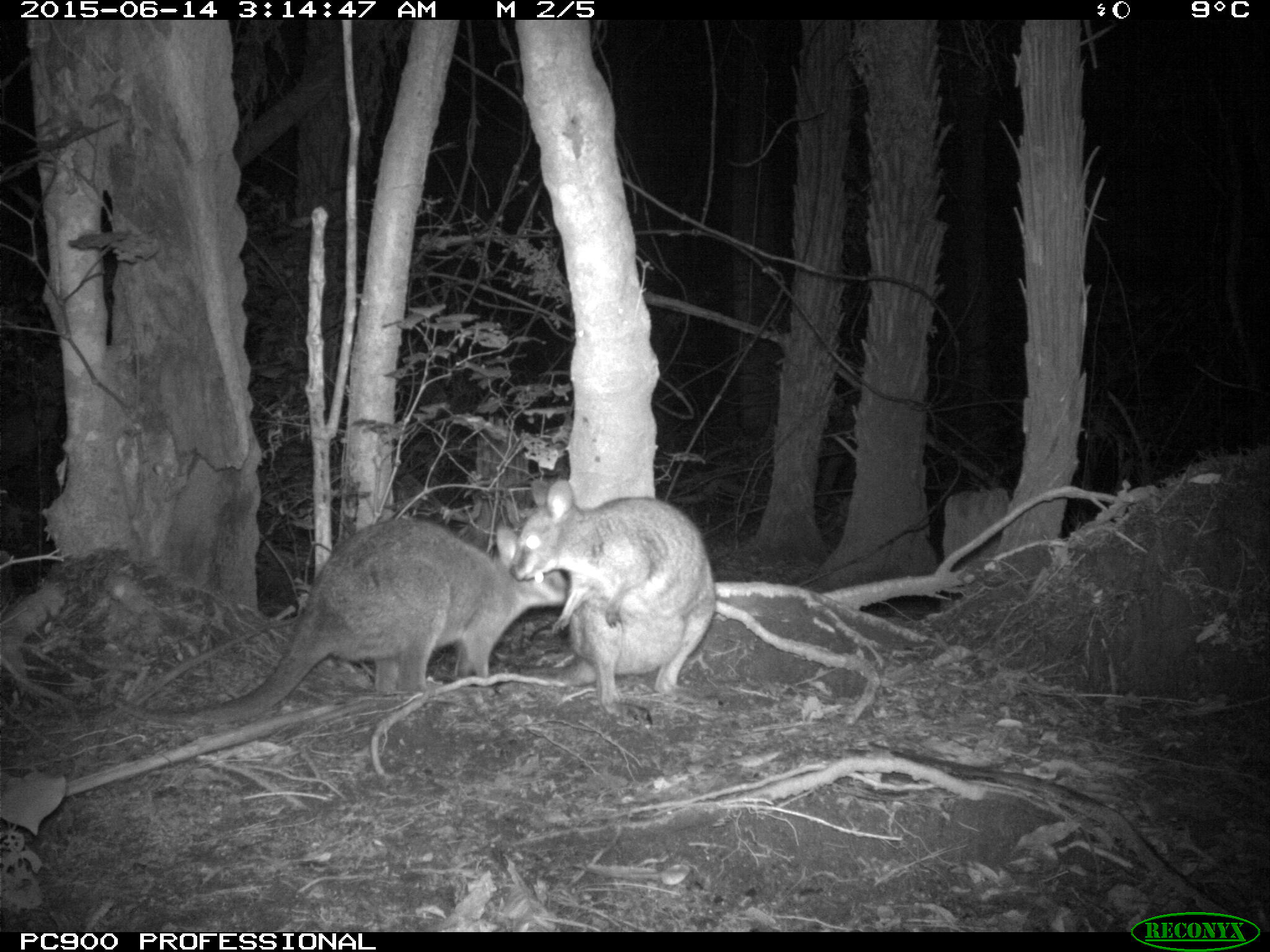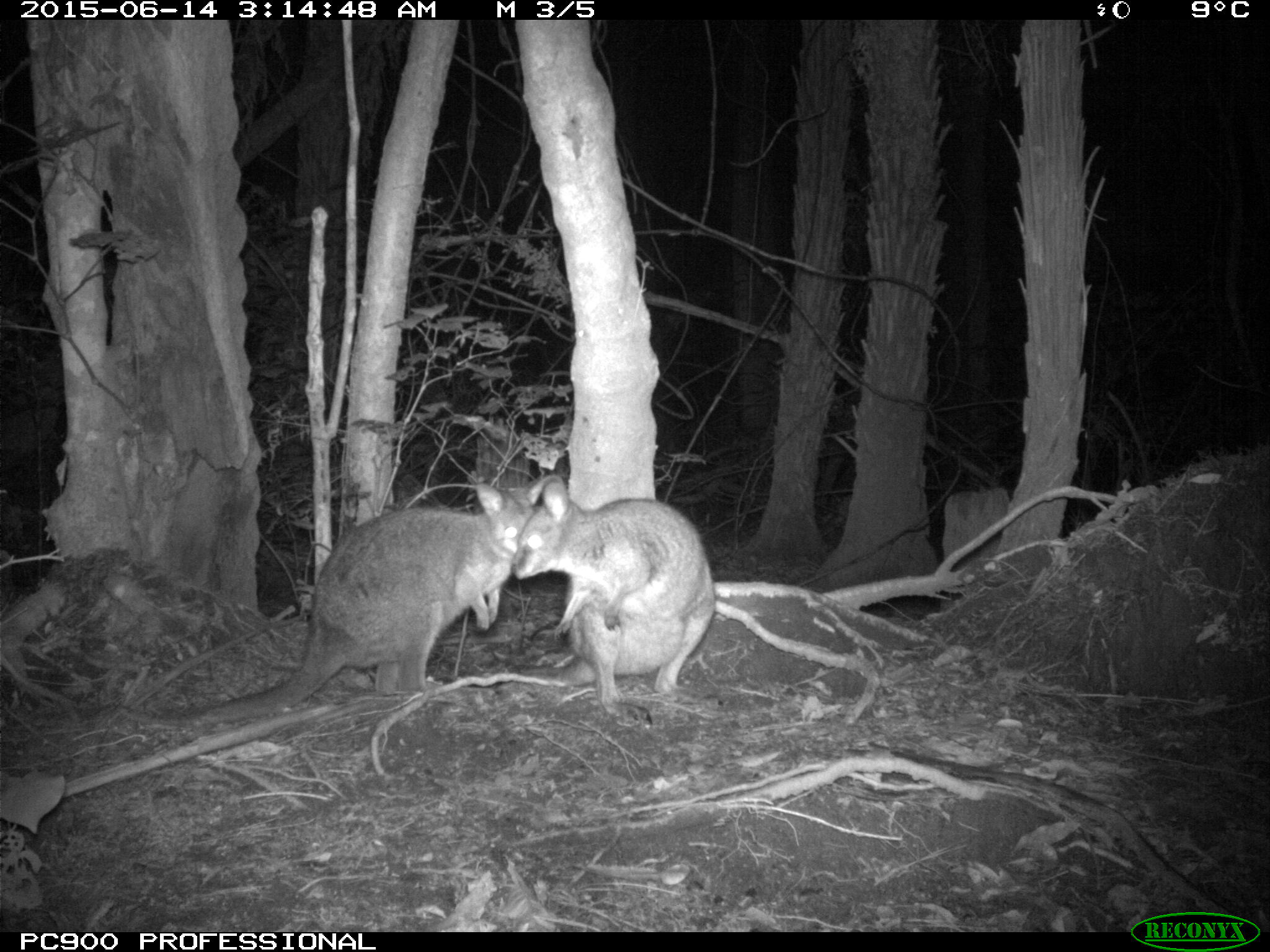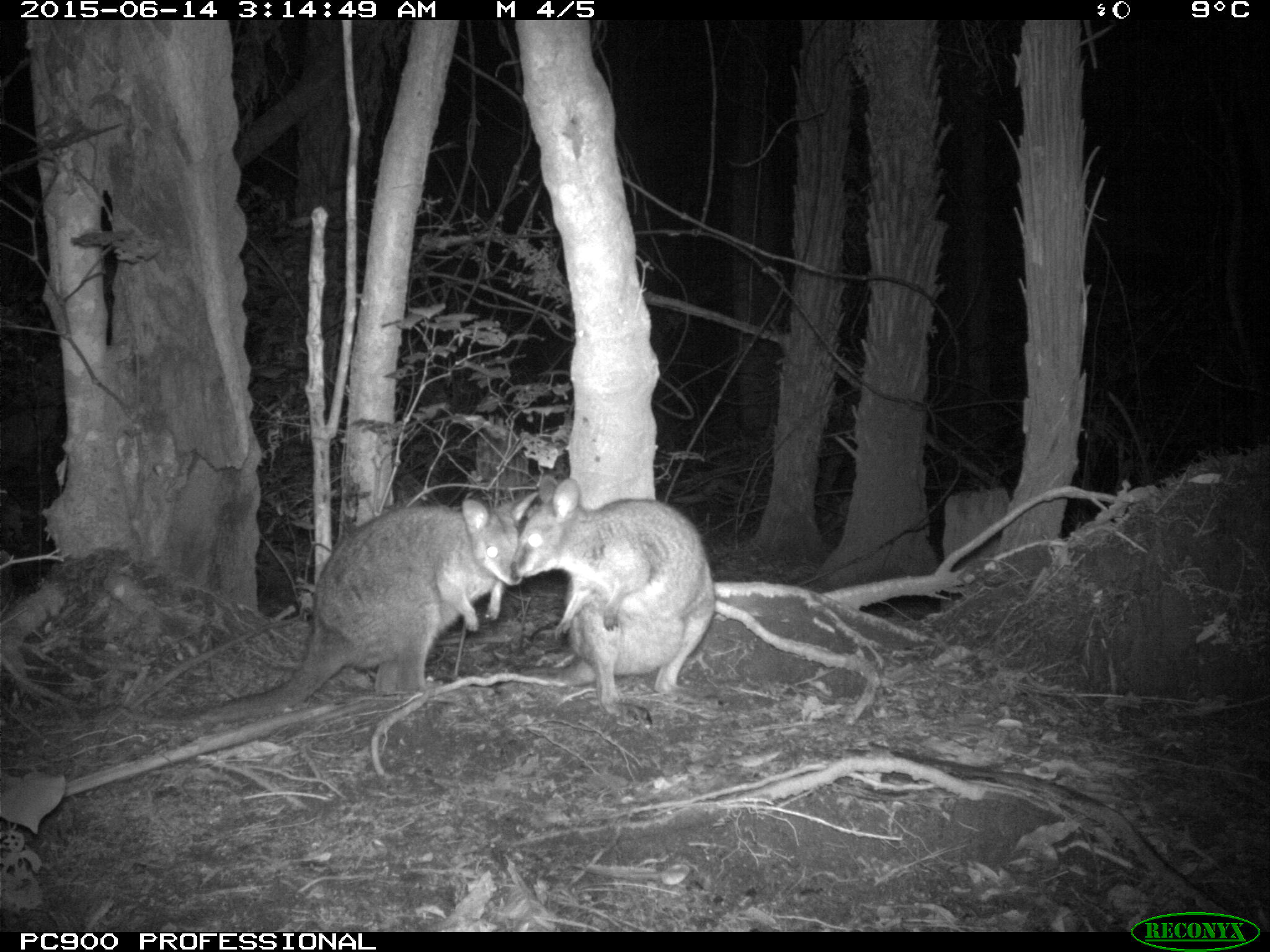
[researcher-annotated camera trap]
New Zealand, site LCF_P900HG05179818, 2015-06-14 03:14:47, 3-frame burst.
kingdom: Animalia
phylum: Chordata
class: Mammalia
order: Diprotodontia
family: Macropodidae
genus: Notamacropus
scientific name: Notamacropus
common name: wallaby